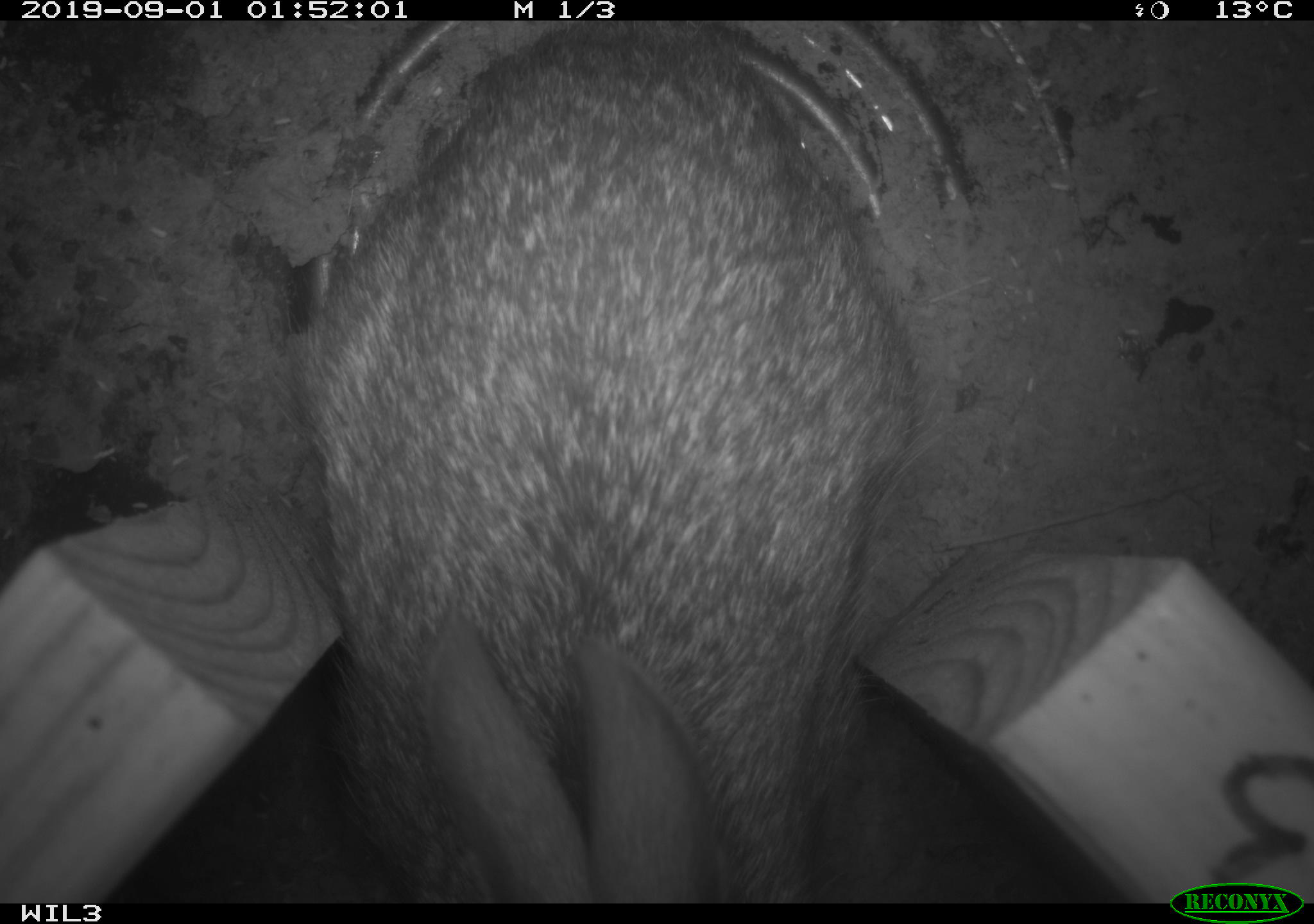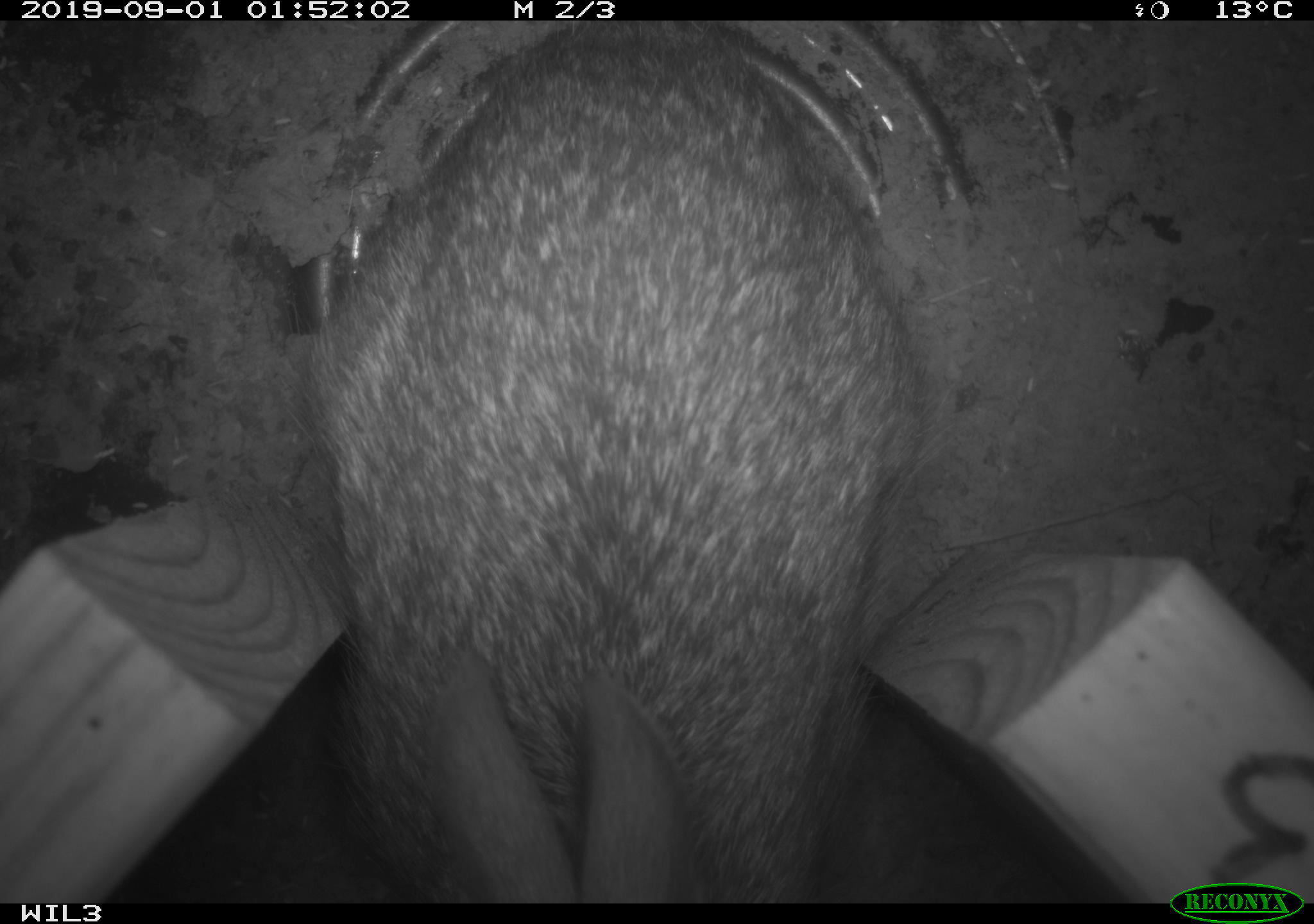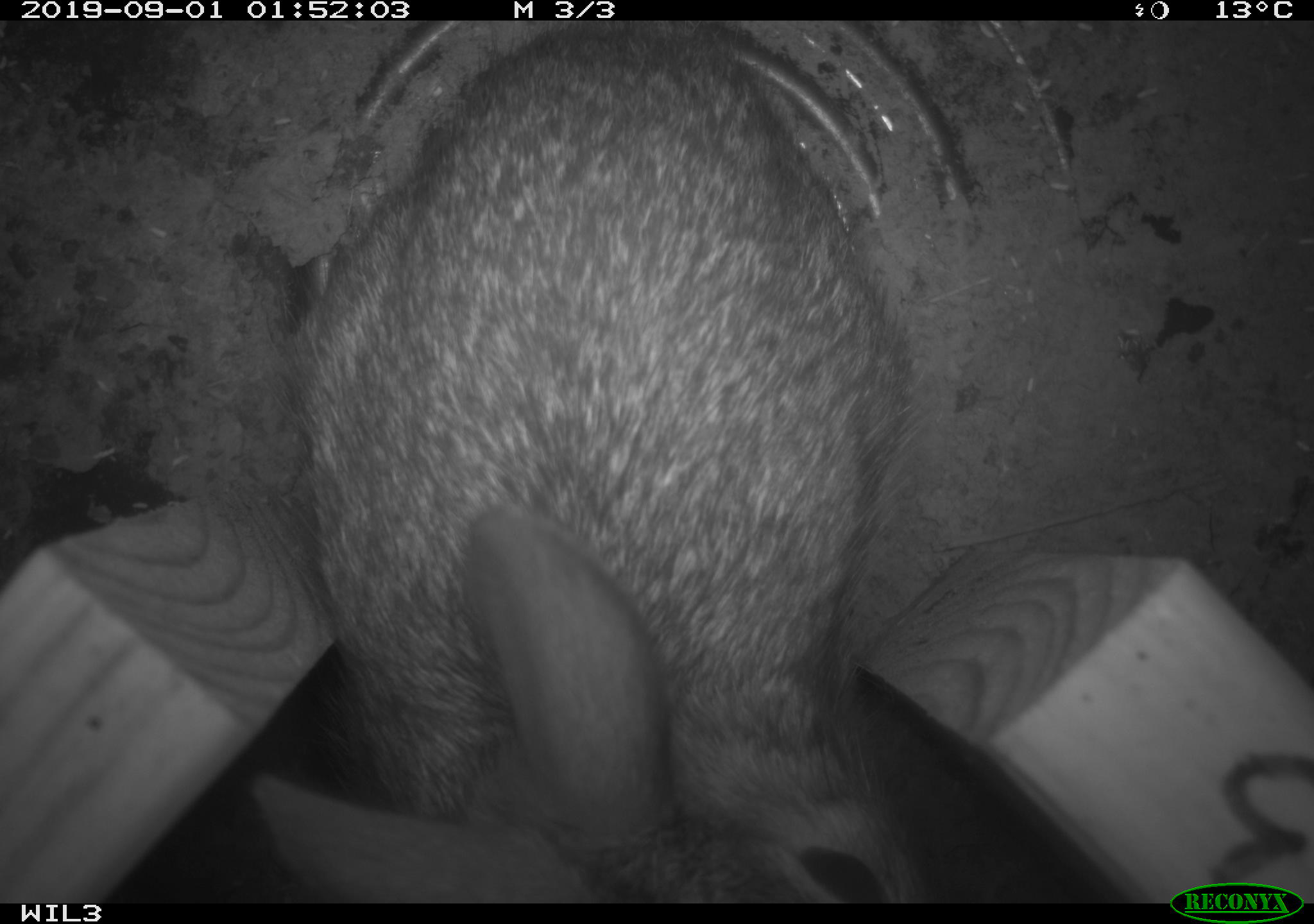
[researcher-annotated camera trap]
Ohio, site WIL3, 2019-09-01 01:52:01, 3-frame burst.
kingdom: Animalia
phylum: Chordata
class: Mammalia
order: Lagomorpha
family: Leporidae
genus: Sylvilagus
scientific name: Sylvilagus floridanus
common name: eastern cottontail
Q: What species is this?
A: Eastern cottontail (Sylvilagus floridanus).